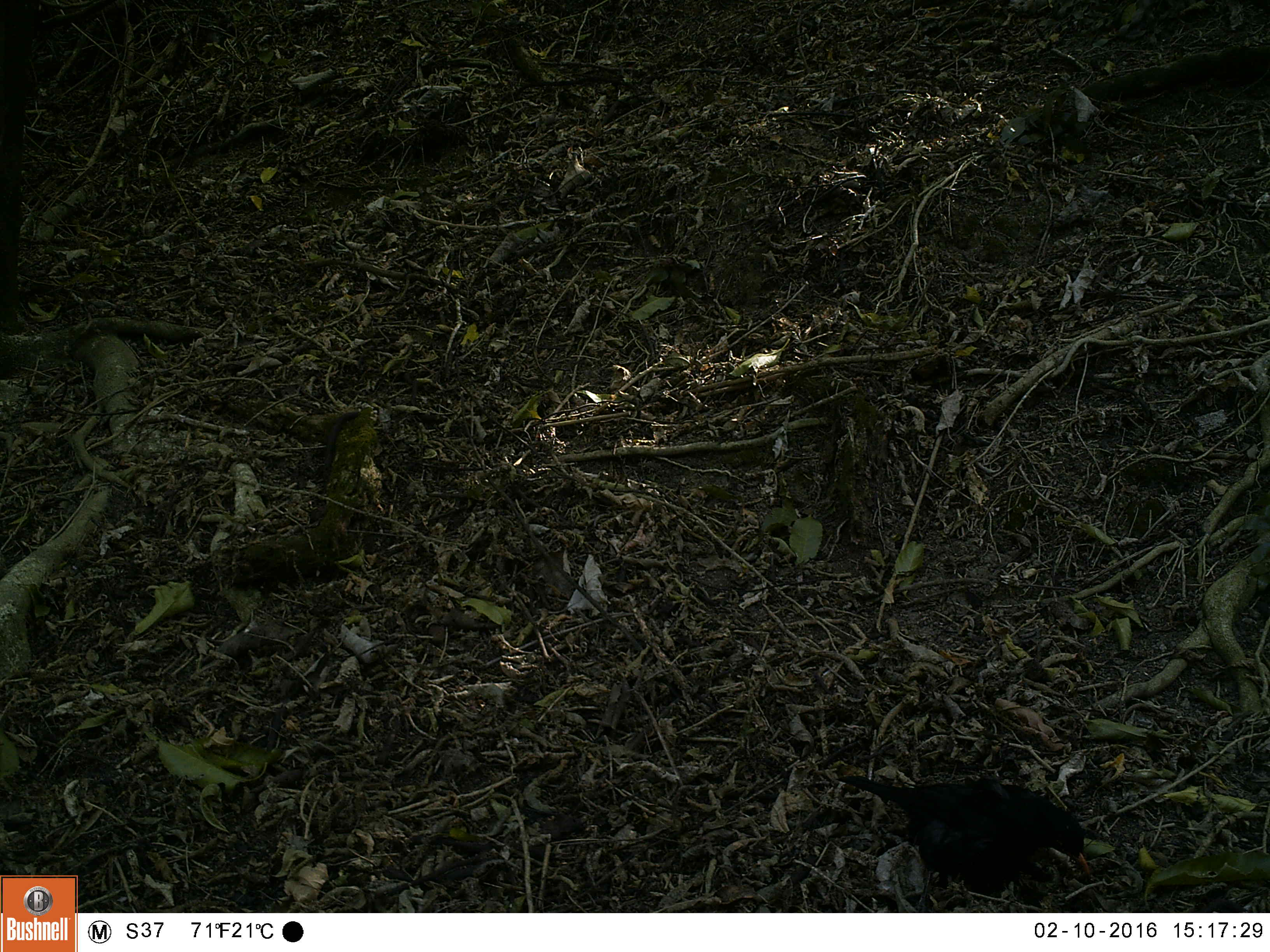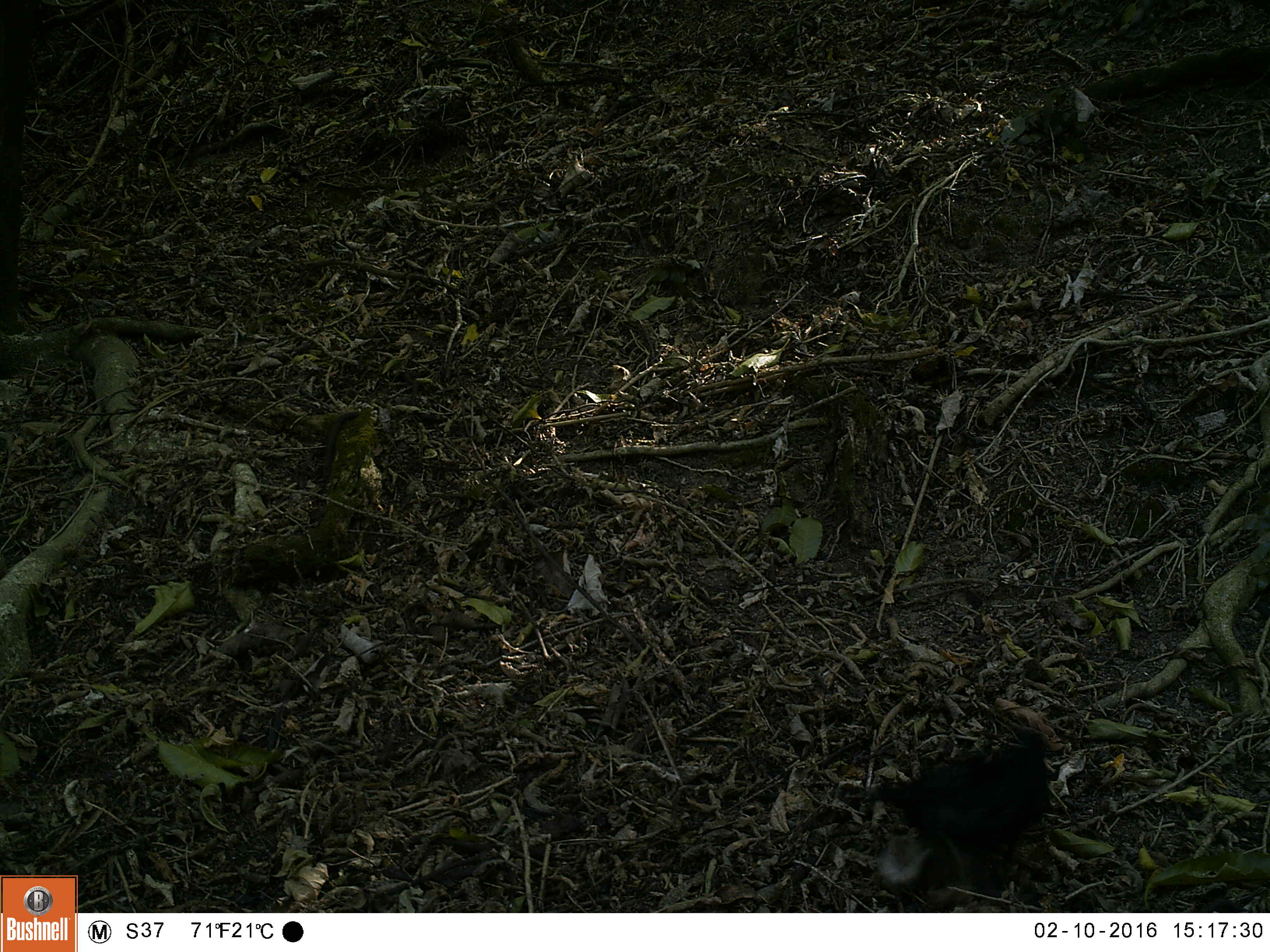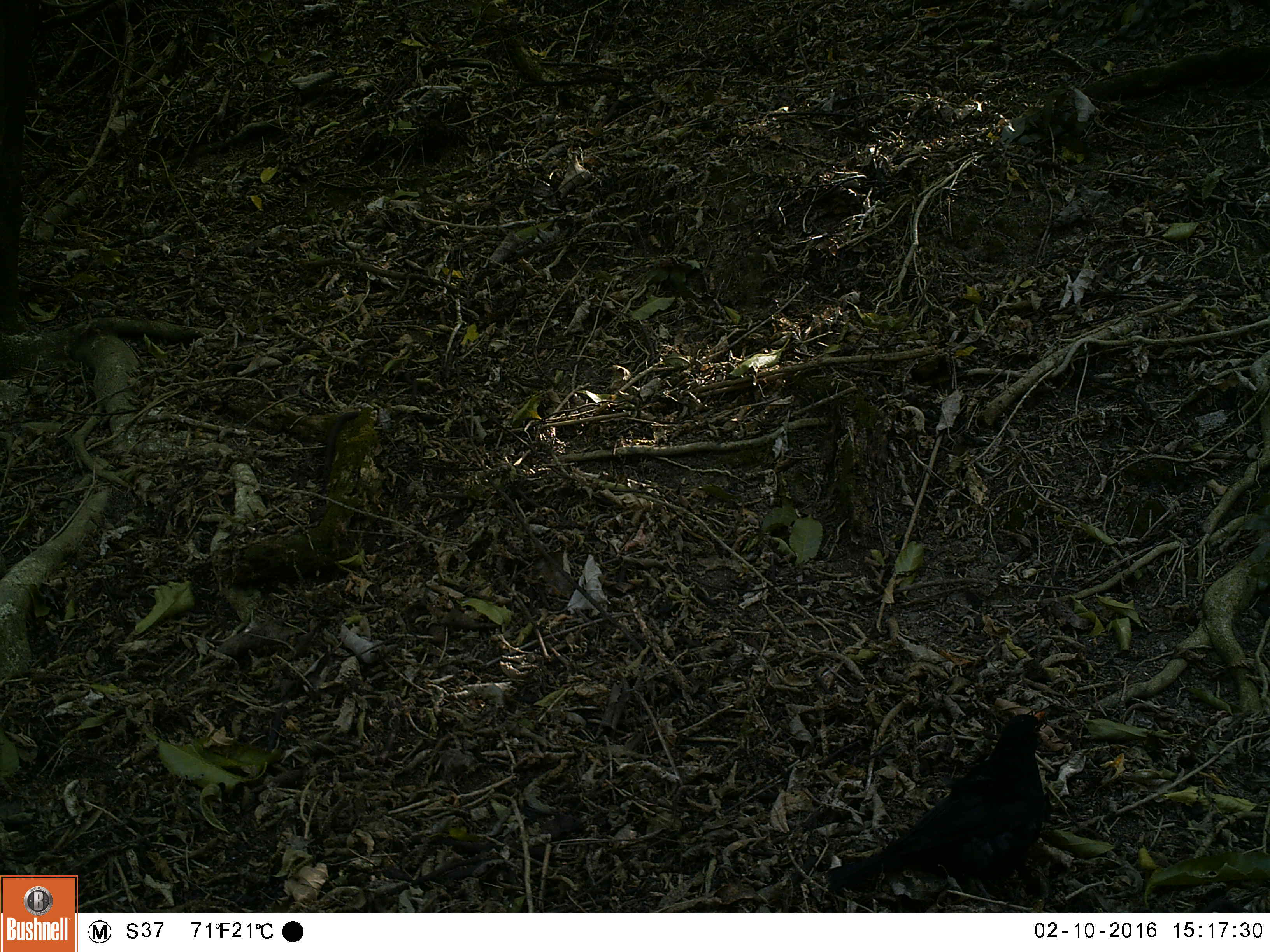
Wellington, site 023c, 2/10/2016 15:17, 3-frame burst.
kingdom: Animalia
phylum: Chordata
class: Aves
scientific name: Aves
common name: bird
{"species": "bird (Aves)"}